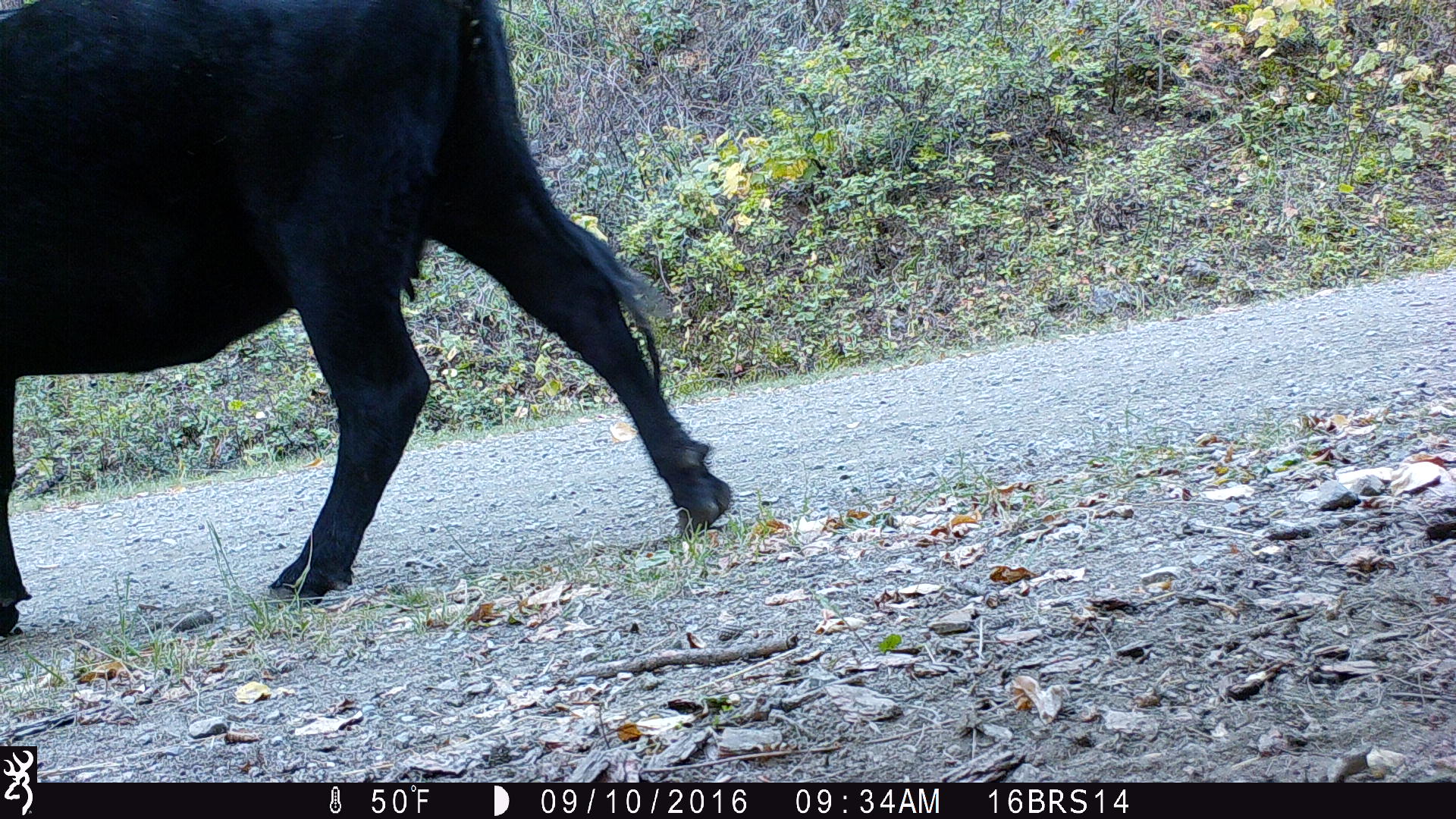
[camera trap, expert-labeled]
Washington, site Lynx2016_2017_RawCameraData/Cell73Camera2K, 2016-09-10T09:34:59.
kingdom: Animalia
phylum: Chordata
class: Mammalia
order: Artiodactyla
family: Bovidae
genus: Bos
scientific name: Bos taurus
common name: domestic cattle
Domestic cattle (Bos taurus). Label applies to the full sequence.